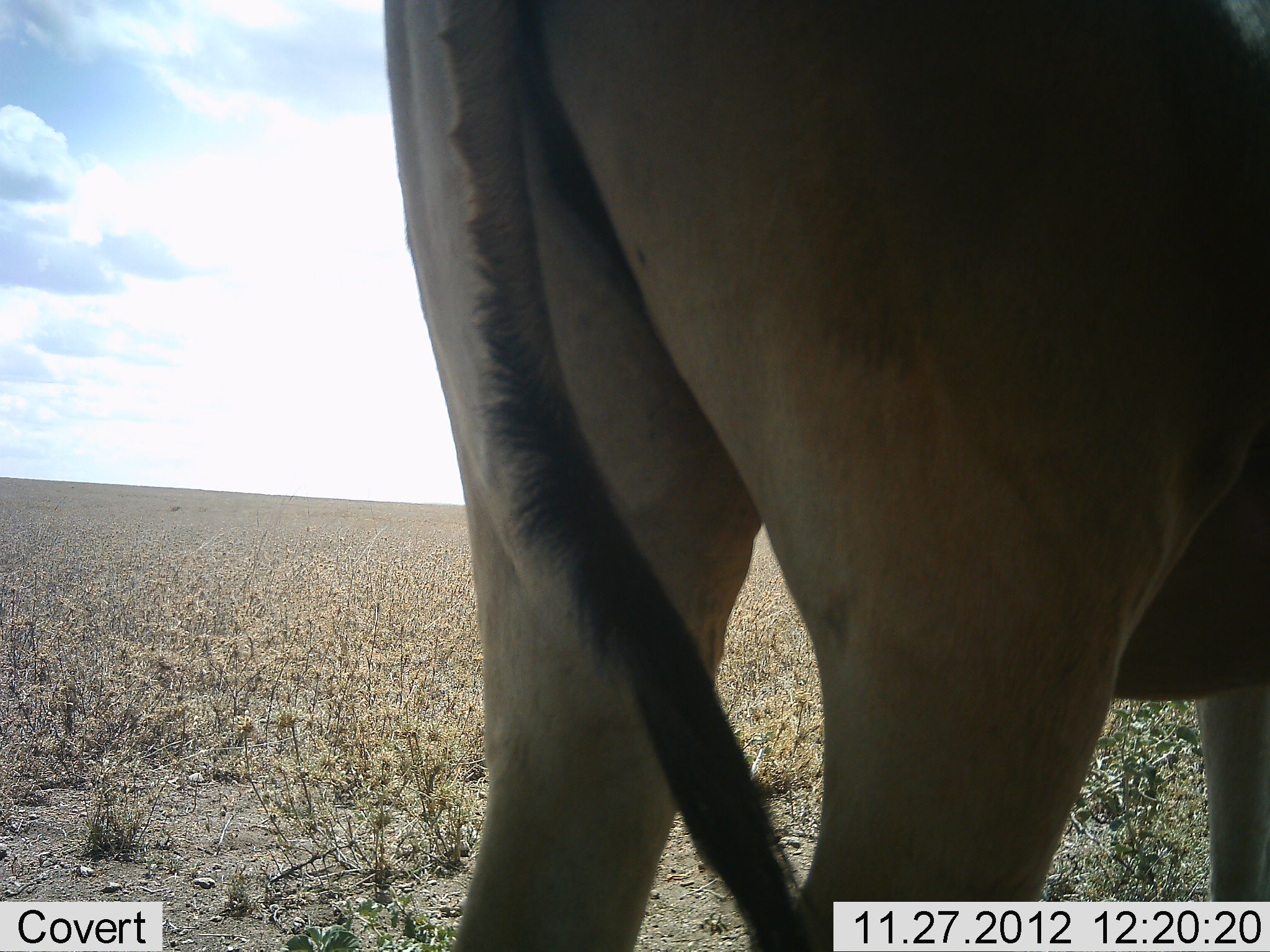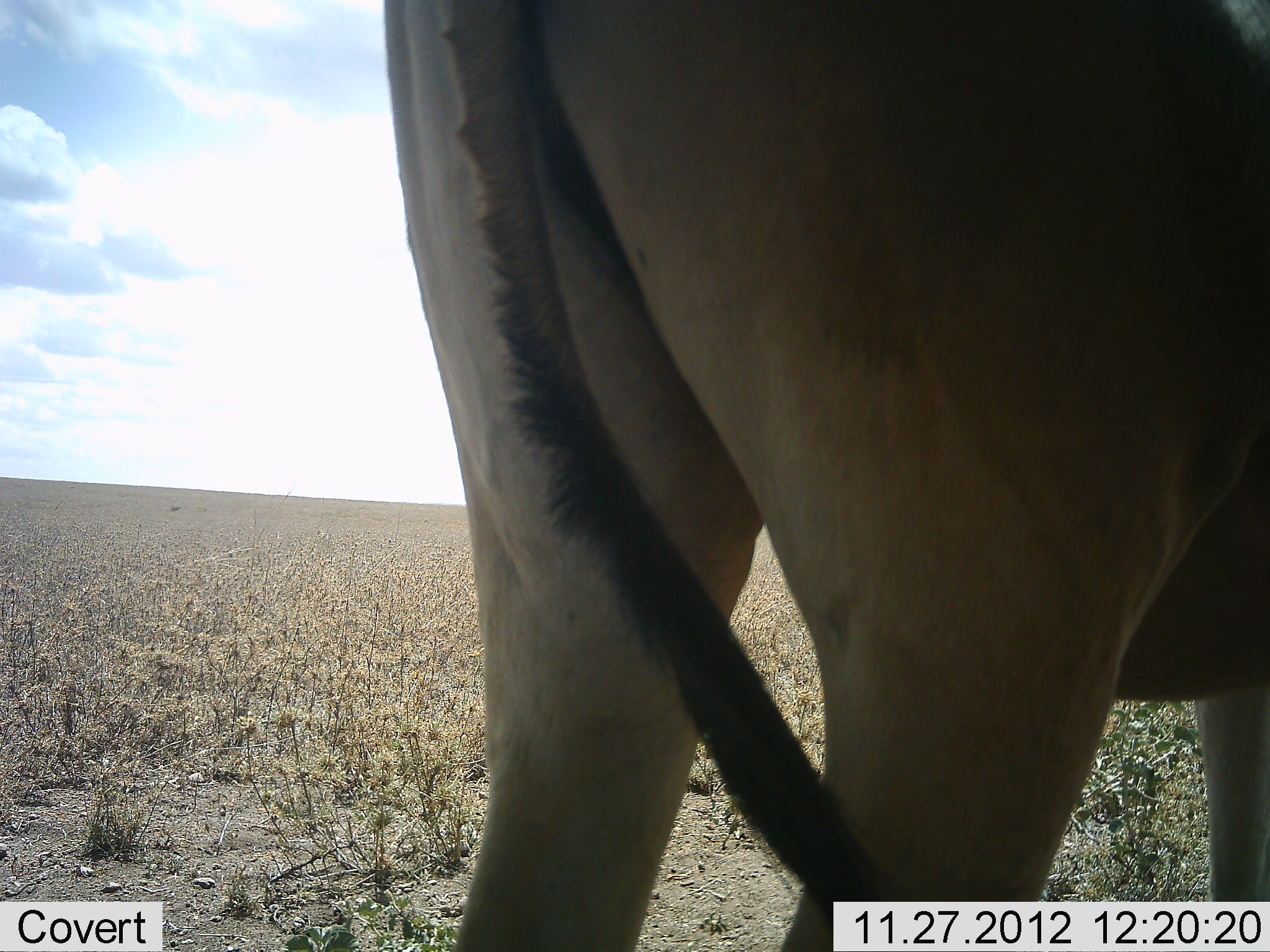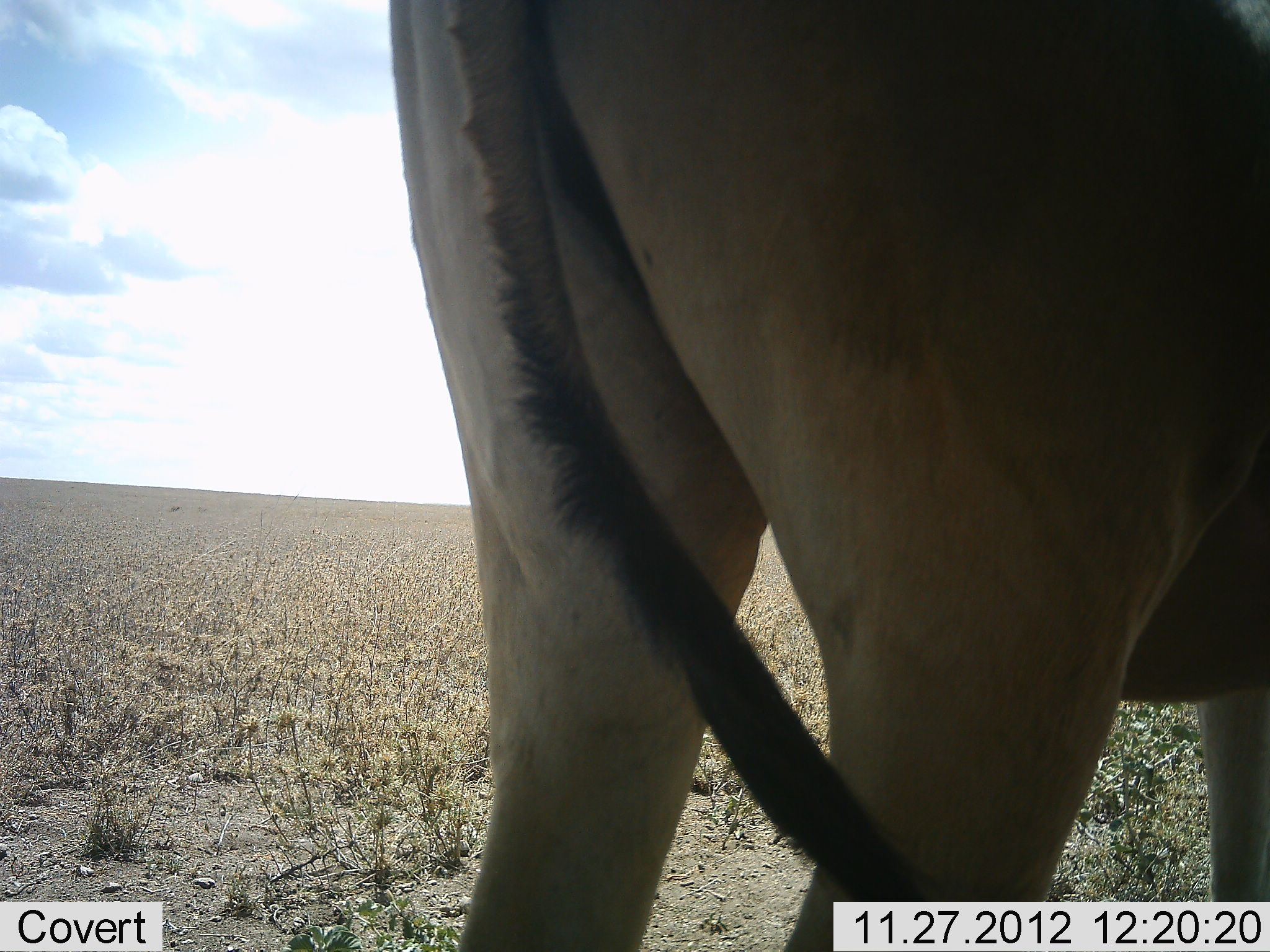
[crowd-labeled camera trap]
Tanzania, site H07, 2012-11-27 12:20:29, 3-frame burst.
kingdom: Animalia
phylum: Chordata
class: Mammalia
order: Artiodactyla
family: Bovidae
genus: Alcelaphus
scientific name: Alcelaphus buselaphus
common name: hartebeest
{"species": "hartebeest (Alcelaphus buselaphus)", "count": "1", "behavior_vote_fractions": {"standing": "100%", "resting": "0%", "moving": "0%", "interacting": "0%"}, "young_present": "0%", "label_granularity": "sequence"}